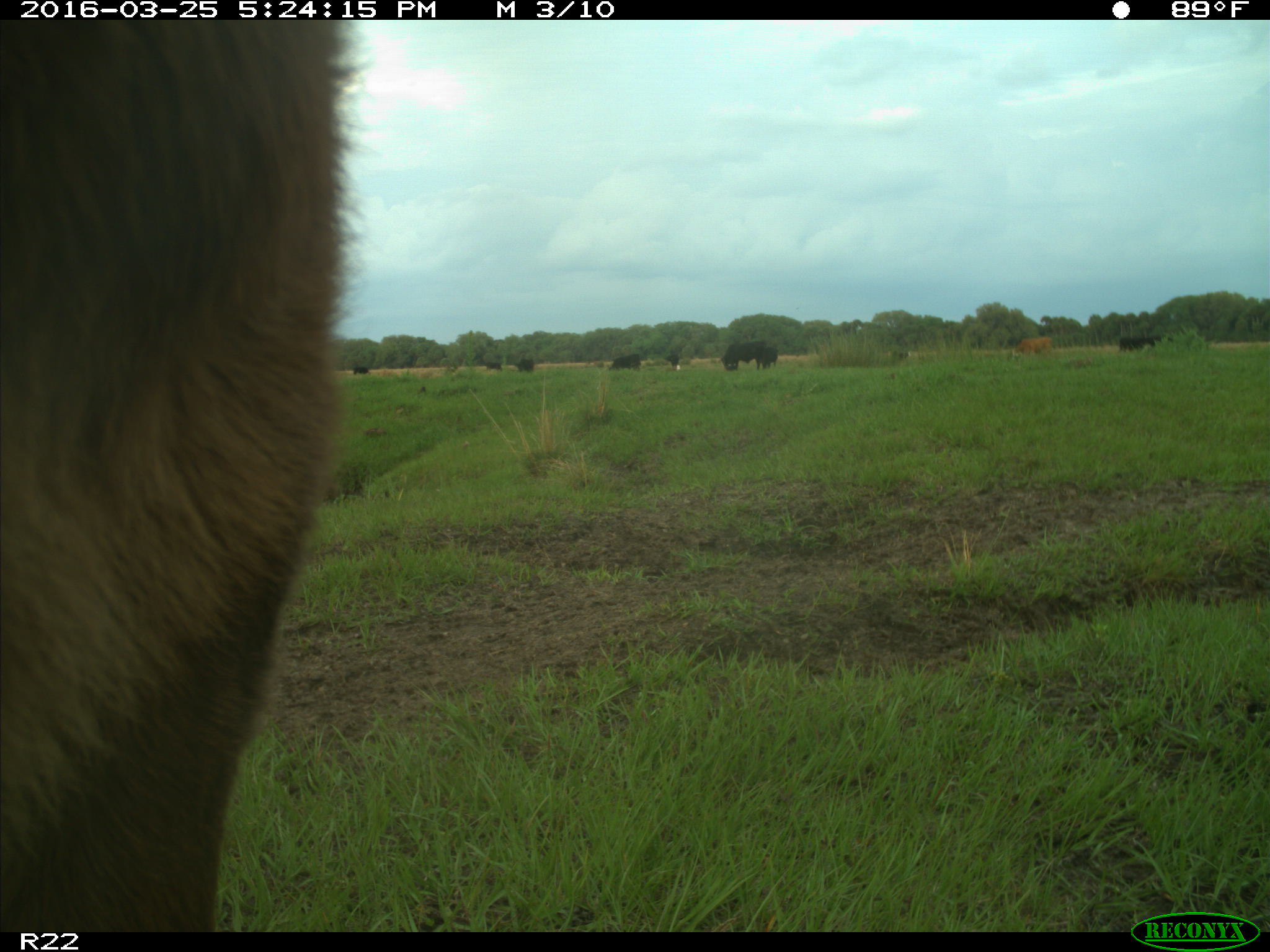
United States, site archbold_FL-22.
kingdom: Animalia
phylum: Chordata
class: Mammalia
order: Artiodactyla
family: Bovidae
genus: Bos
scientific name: Bos taurus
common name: domestic cow